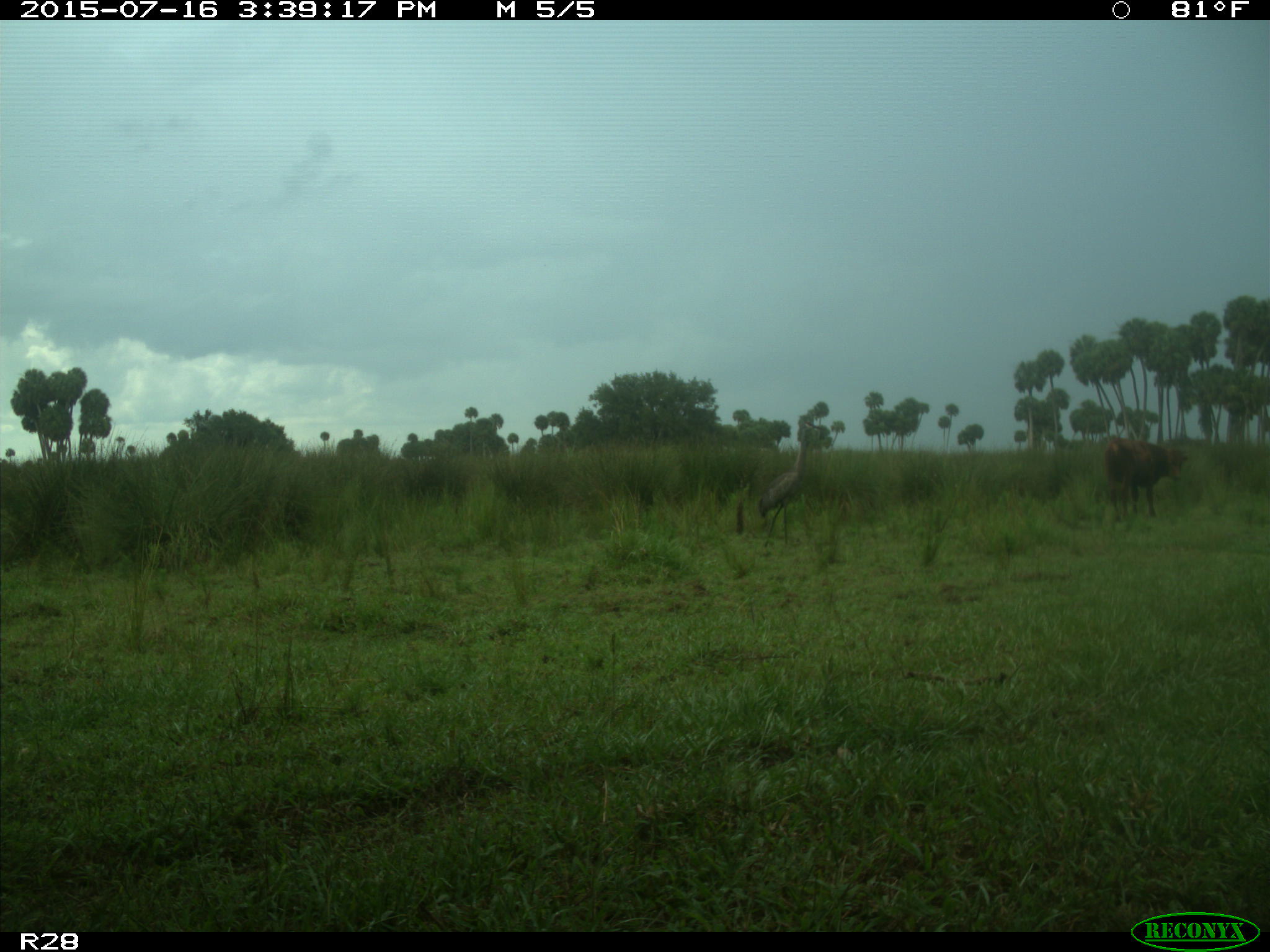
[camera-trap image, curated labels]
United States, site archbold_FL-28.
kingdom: Animalia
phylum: Chordata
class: Mammalia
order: Artiodactyla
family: Bovidae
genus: Bos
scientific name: Bos taurus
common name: domestic cow